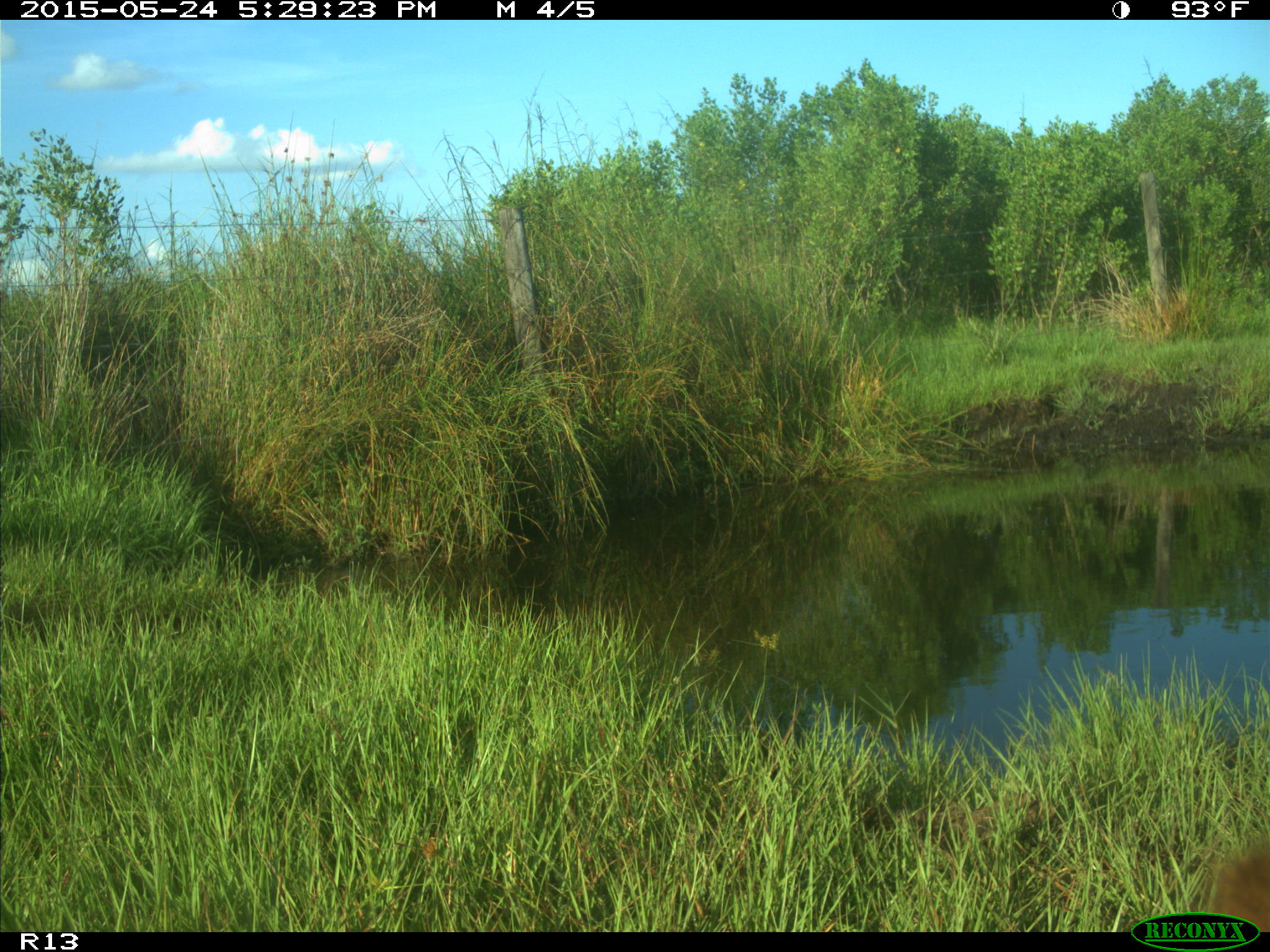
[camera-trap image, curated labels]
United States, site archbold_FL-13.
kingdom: Animalia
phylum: Chordata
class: Mammalia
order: Artiodactyla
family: Bovidae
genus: Bos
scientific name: Bos taurus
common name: domestic cow